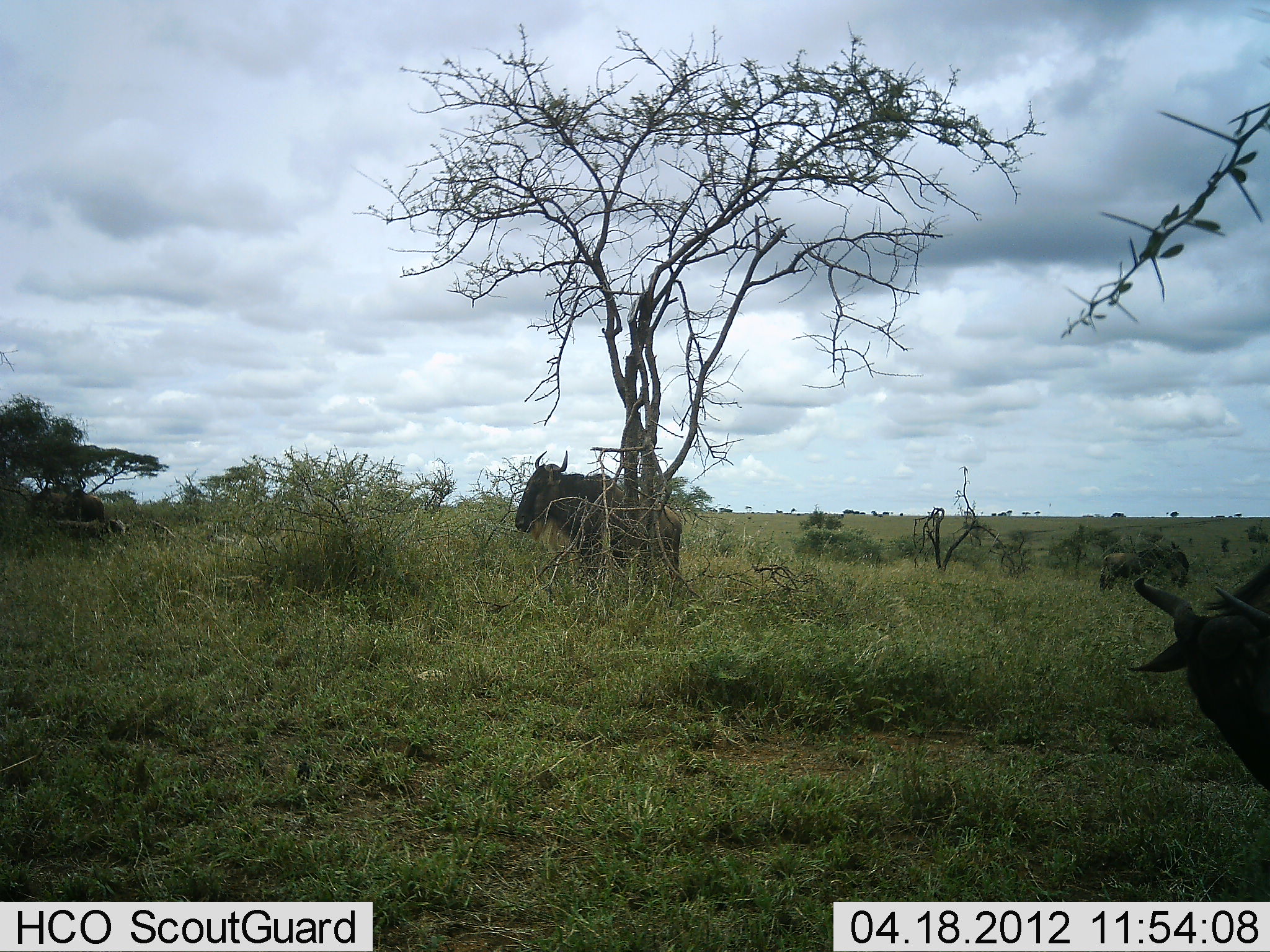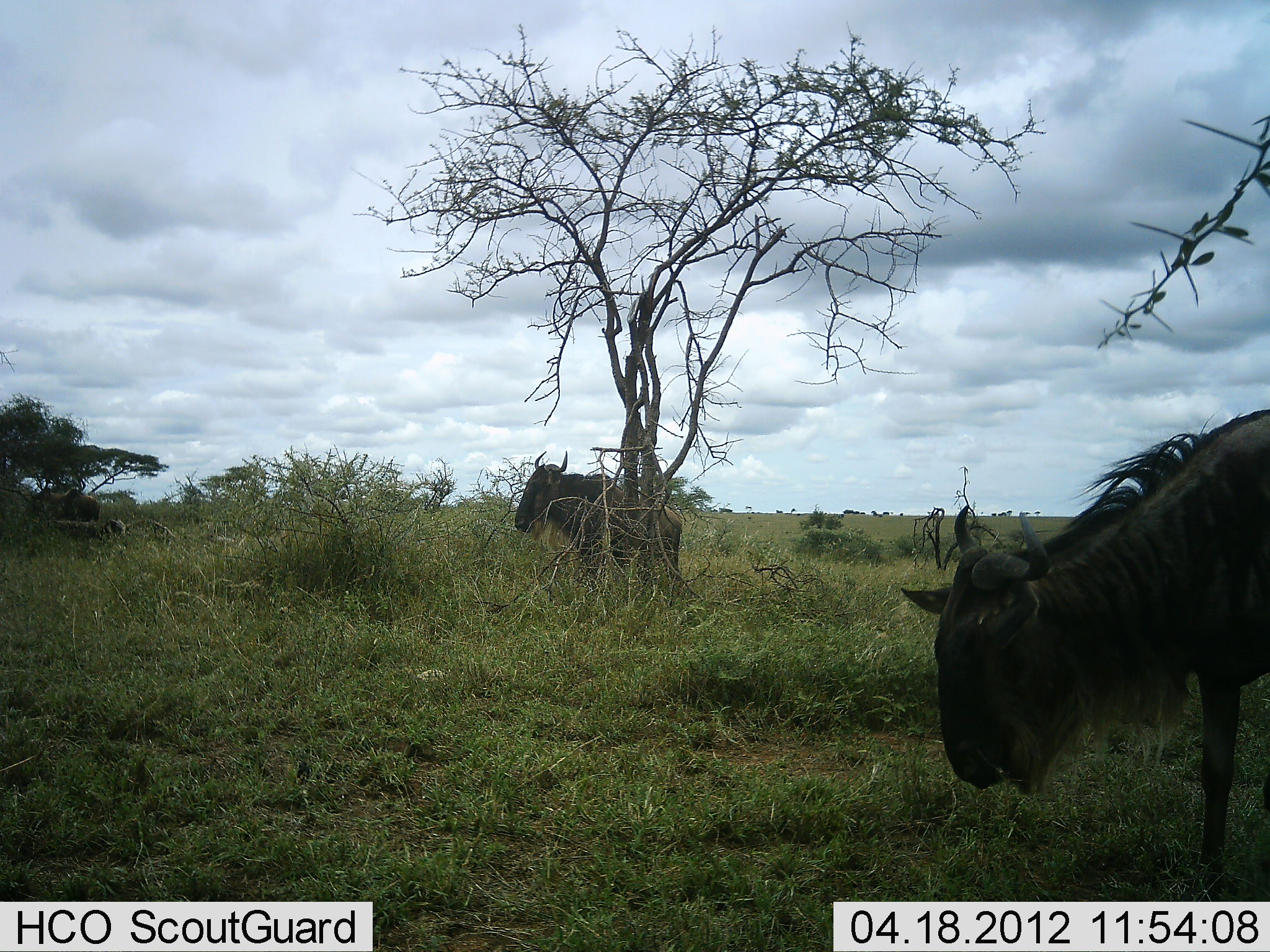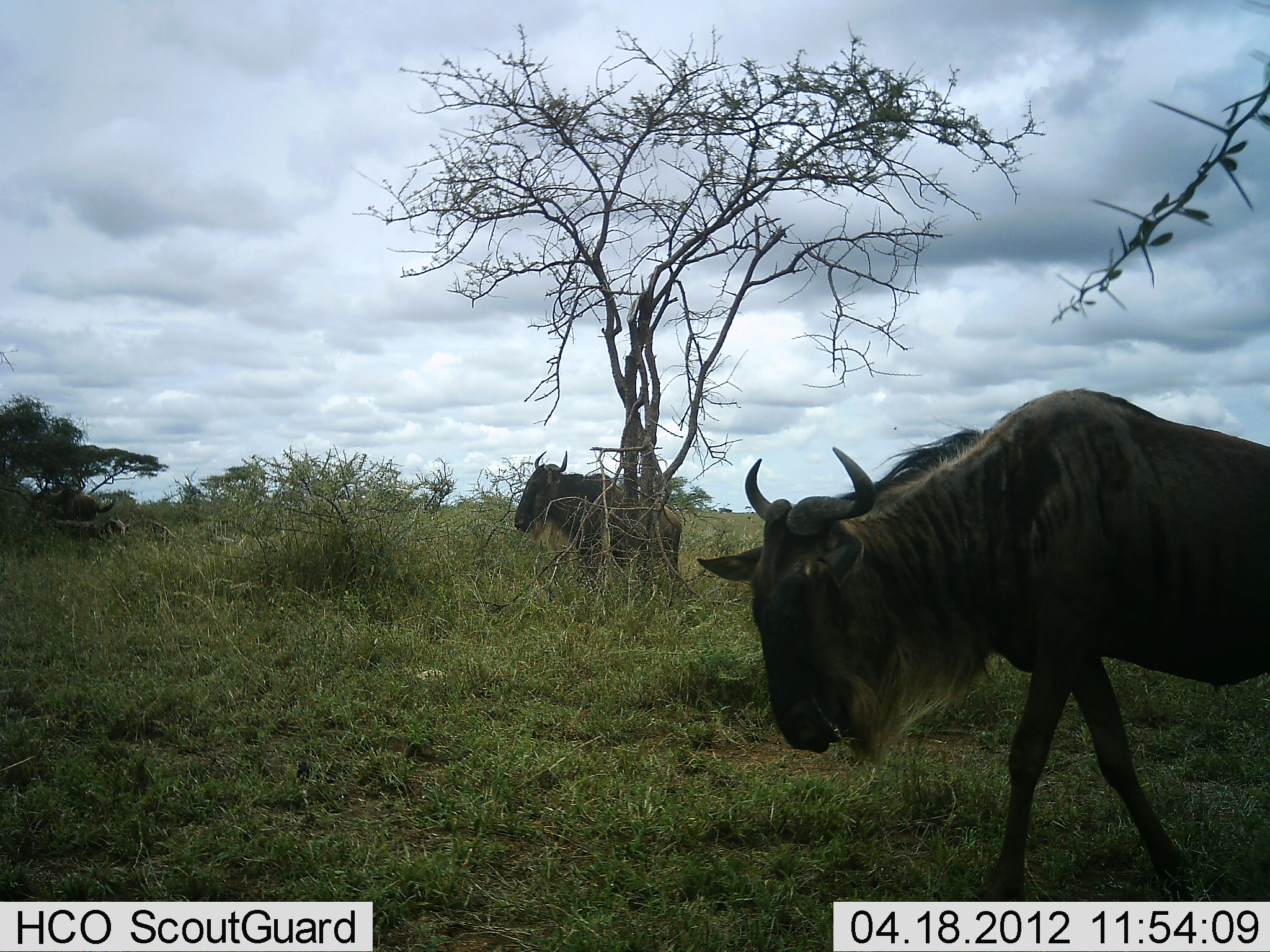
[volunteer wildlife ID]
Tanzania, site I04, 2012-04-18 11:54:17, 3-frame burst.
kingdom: Animalia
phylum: Chordata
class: Mammalia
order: Artiodactyla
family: Bovidae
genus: Connochaetes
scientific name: Connochaetes taurinus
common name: blue wildebeest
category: wildebeest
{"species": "wildebeest (blue wildebeest) (Connochaetes taurinus)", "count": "3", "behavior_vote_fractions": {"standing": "86%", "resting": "3%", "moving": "83%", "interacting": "0%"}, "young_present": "3%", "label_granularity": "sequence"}